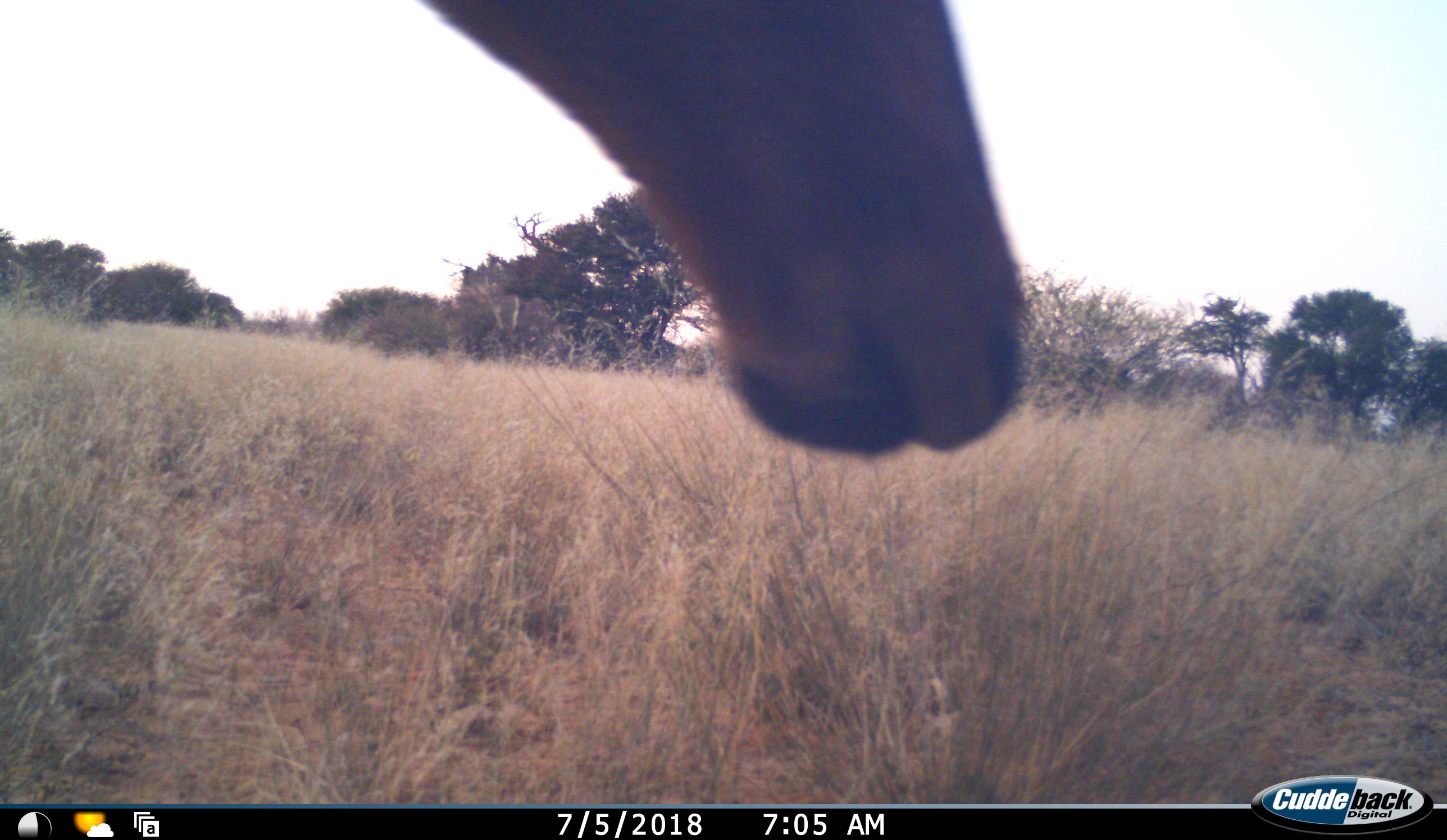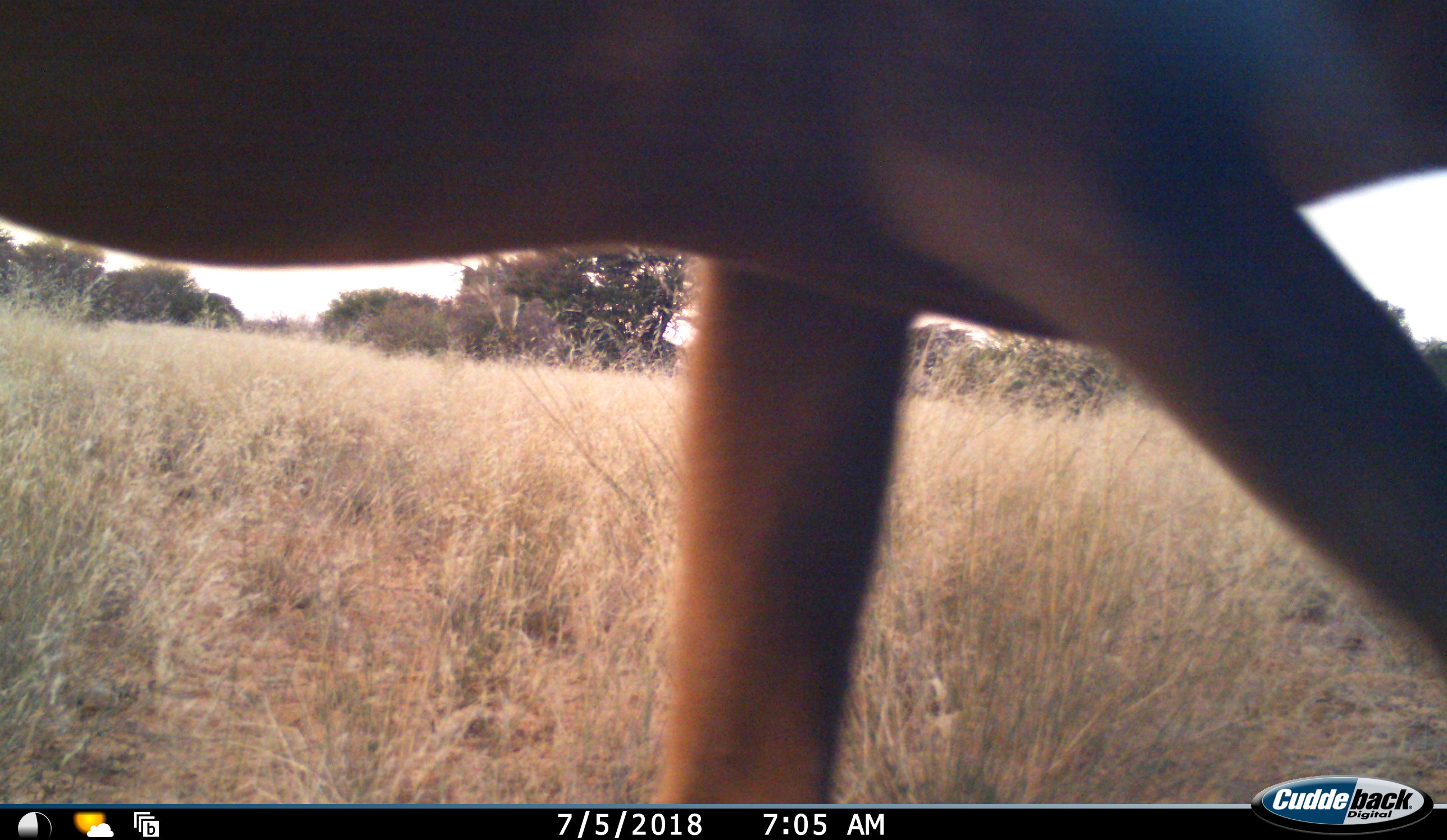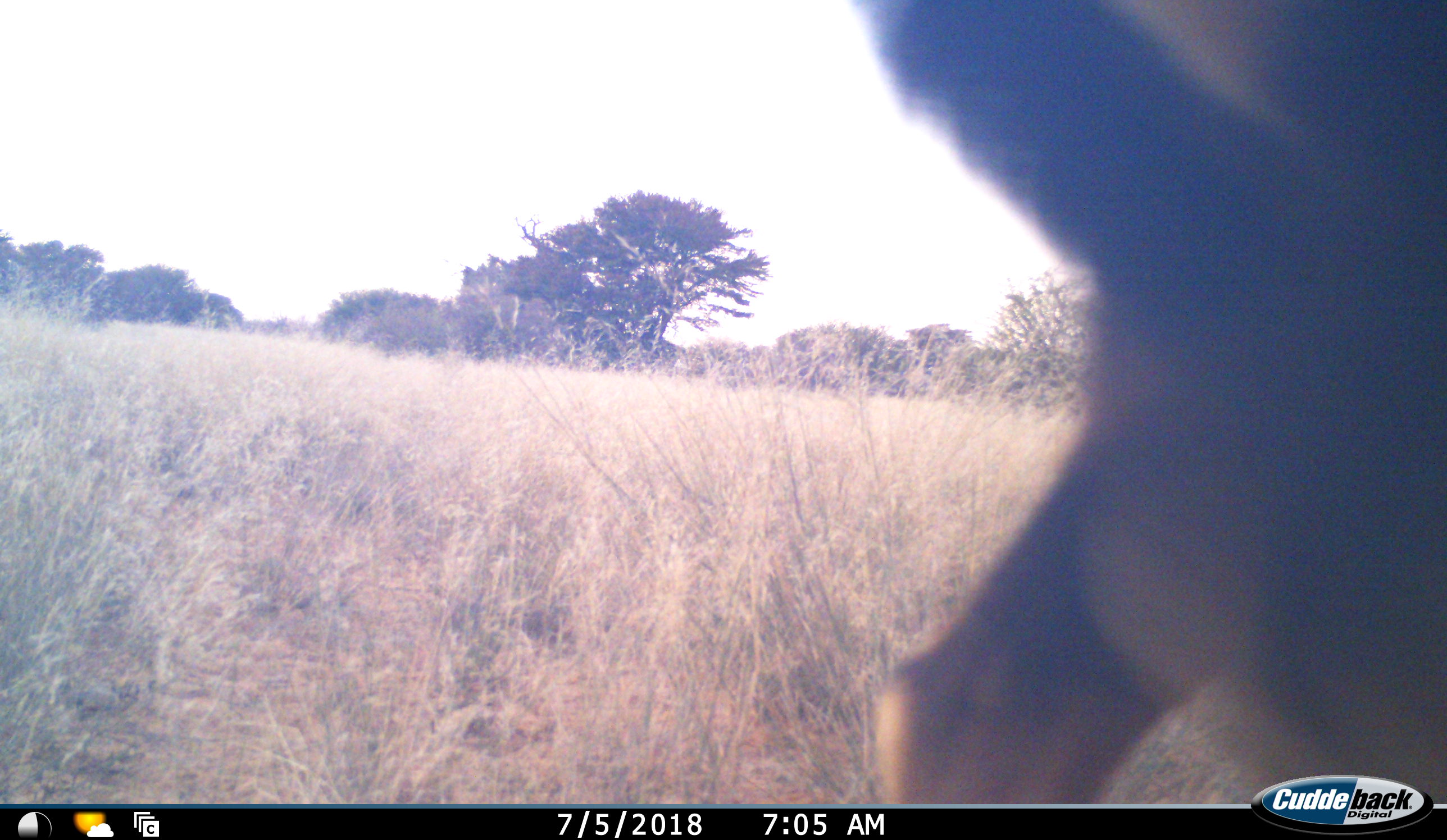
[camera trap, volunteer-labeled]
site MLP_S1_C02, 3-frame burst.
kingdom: Animalia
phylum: Chordata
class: Mammalia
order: Artiodactyla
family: Bovidae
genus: Alcelaphus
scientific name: Alcelaphus buselaphus caama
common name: red hartebeest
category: hartebeestred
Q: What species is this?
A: Hartebeestred (red hartebeest) (Alcelaphus buselaphus caama).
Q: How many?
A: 1.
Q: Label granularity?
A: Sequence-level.